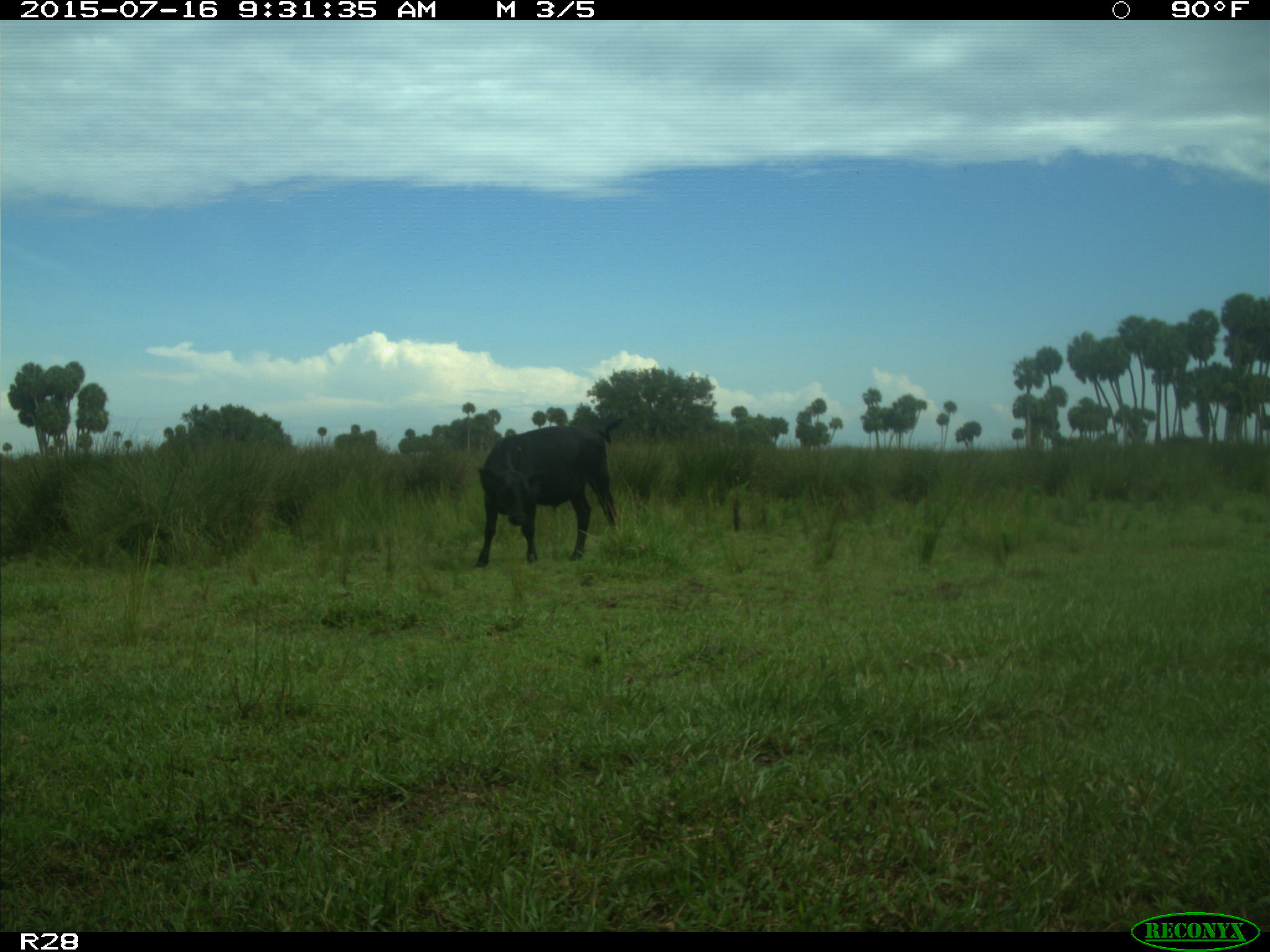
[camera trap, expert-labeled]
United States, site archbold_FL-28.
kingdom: Animalia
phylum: Chordata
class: Mammalia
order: Artiodactyla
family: Bovidae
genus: Bos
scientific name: Bos taurus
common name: domestic cow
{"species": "Bos taurus (domestic cow)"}